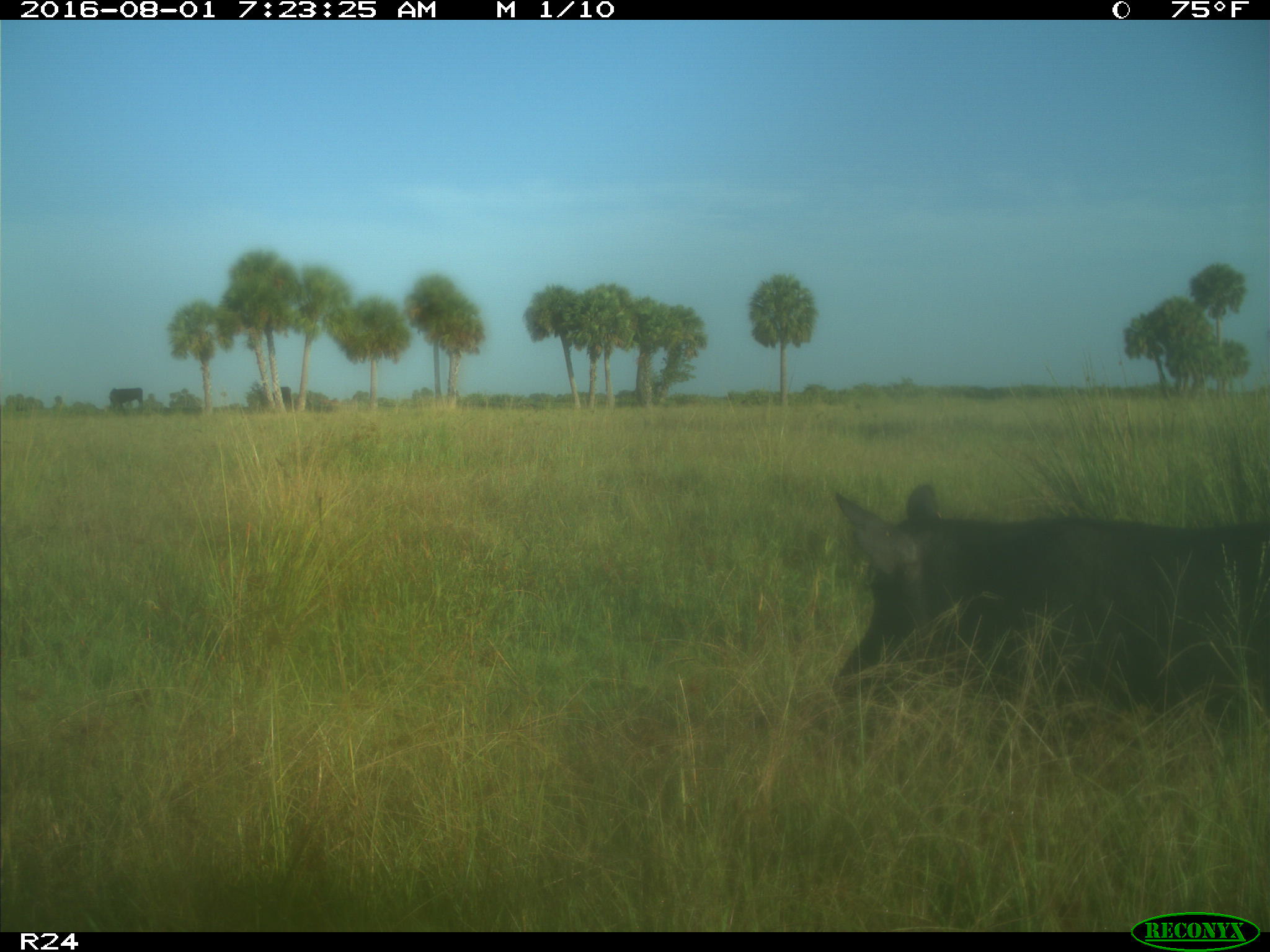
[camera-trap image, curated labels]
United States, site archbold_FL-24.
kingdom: Animalia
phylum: Chordata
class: Mammalia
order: Artiodactyla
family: Suidae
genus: Sus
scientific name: Sus scrofa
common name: wild boar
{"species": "Sus scrofa (wild boar)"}